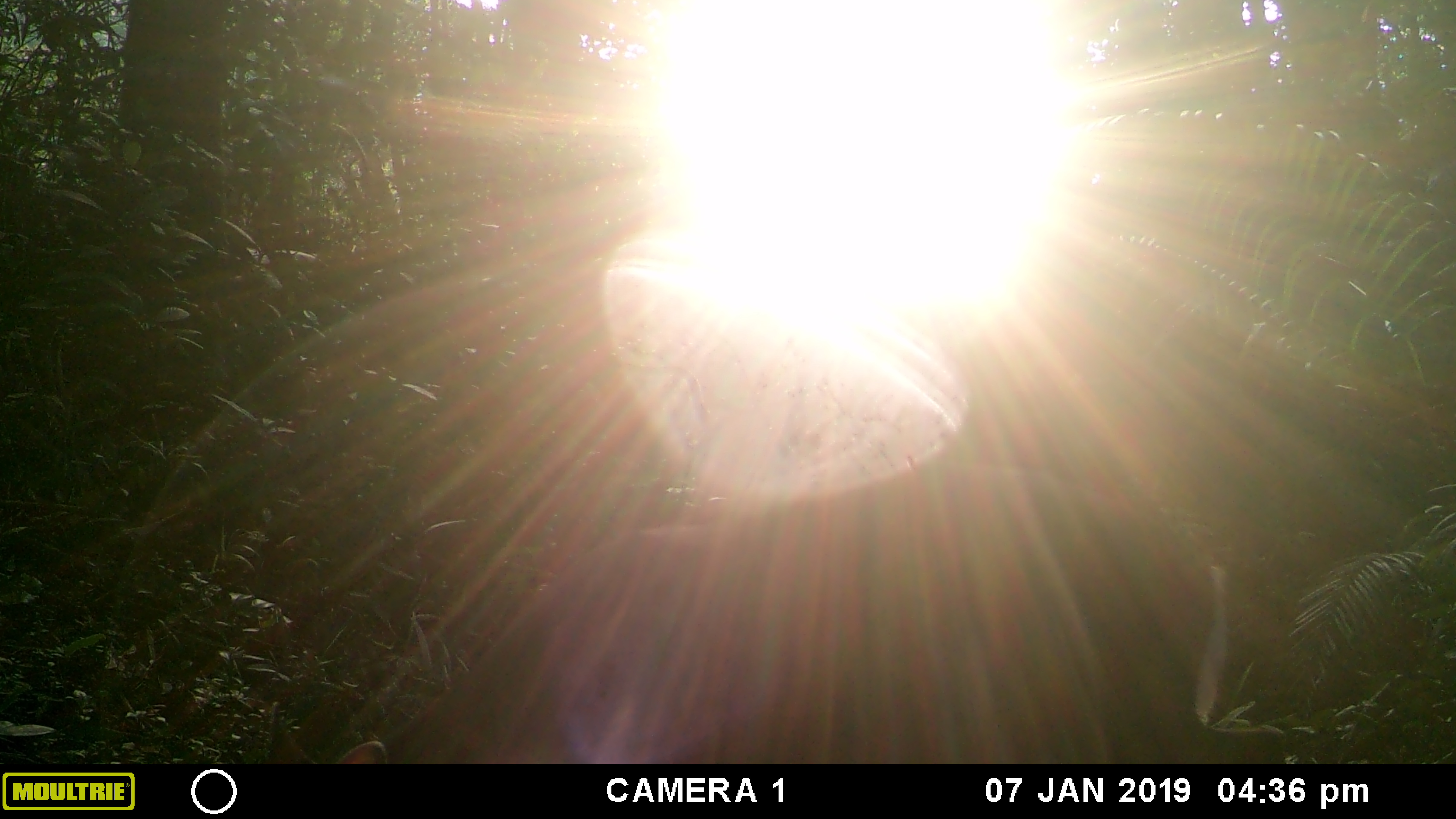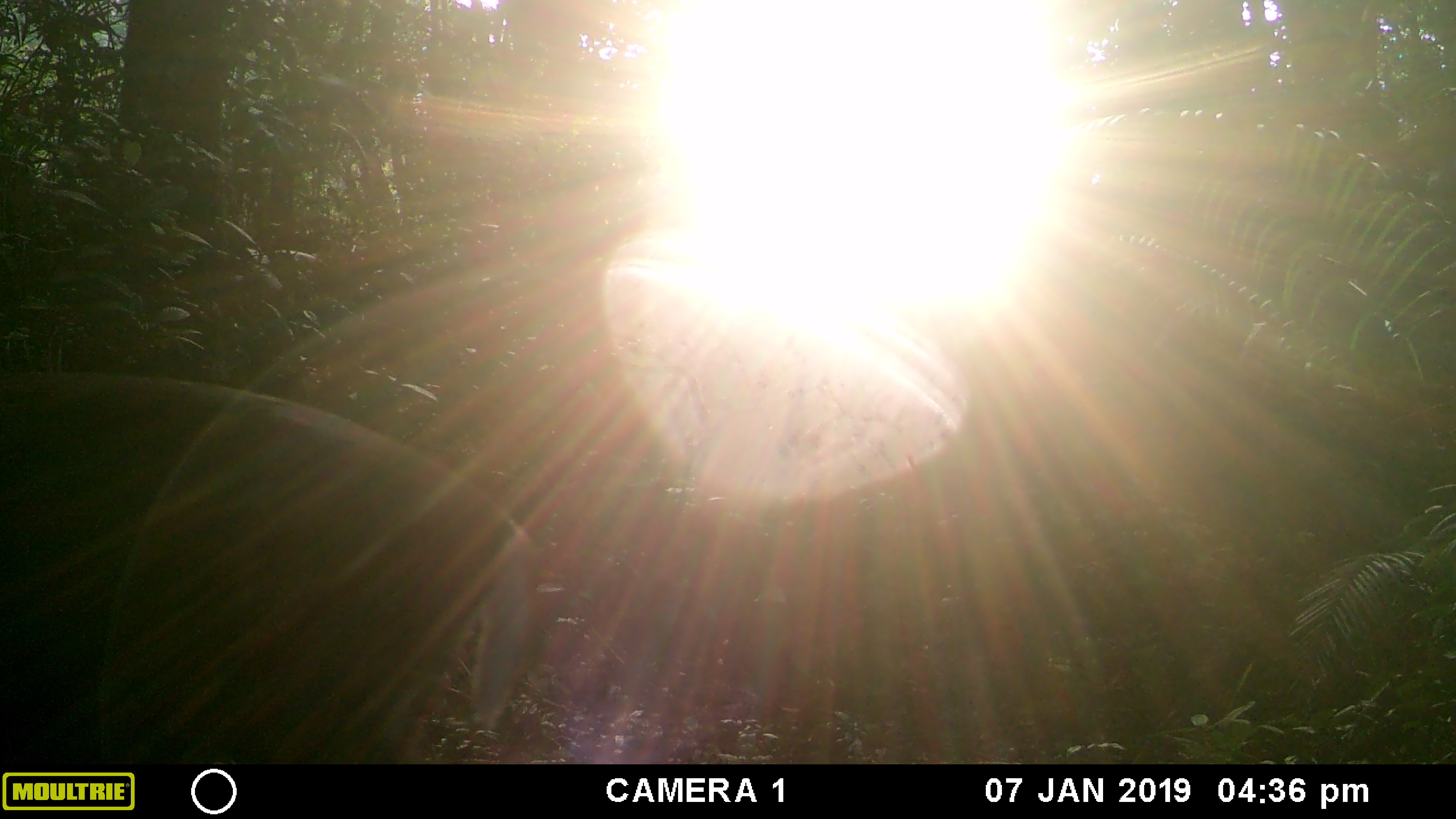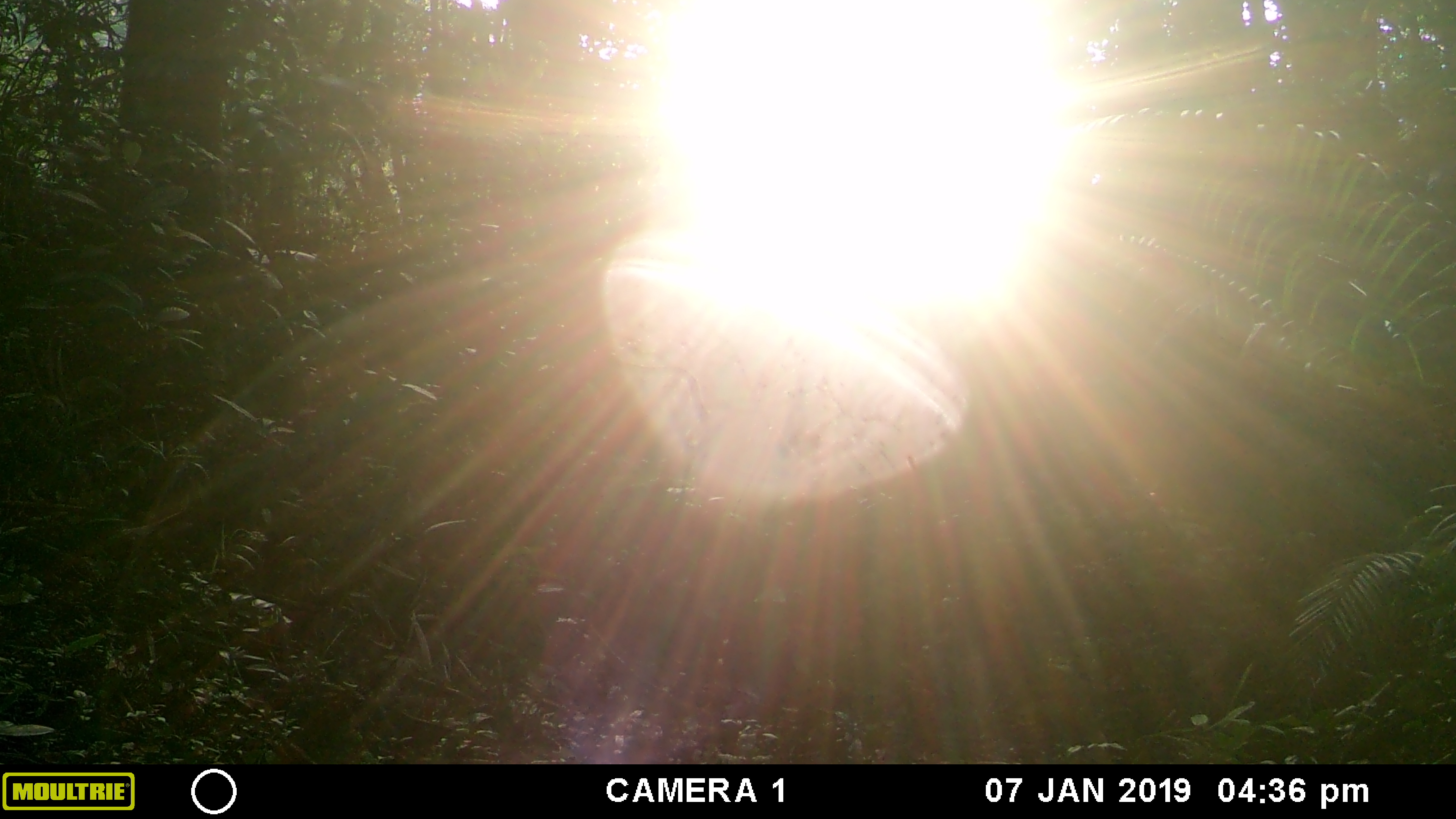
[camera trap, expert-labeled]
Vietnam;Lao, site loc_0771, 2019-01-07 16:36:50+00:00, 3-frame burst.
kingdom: Animalia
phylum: Chordata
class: Mammalia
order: Artiodactyla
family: Cervidae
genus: Muntiacus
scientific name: Muntiacus rooseveltorum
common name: roosevelt's muntjac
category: roosevelts muntjac group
Roosevelts muntjac group (roosevelt's muntjac) (Muntiacus rooseveltorum). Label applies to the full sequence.